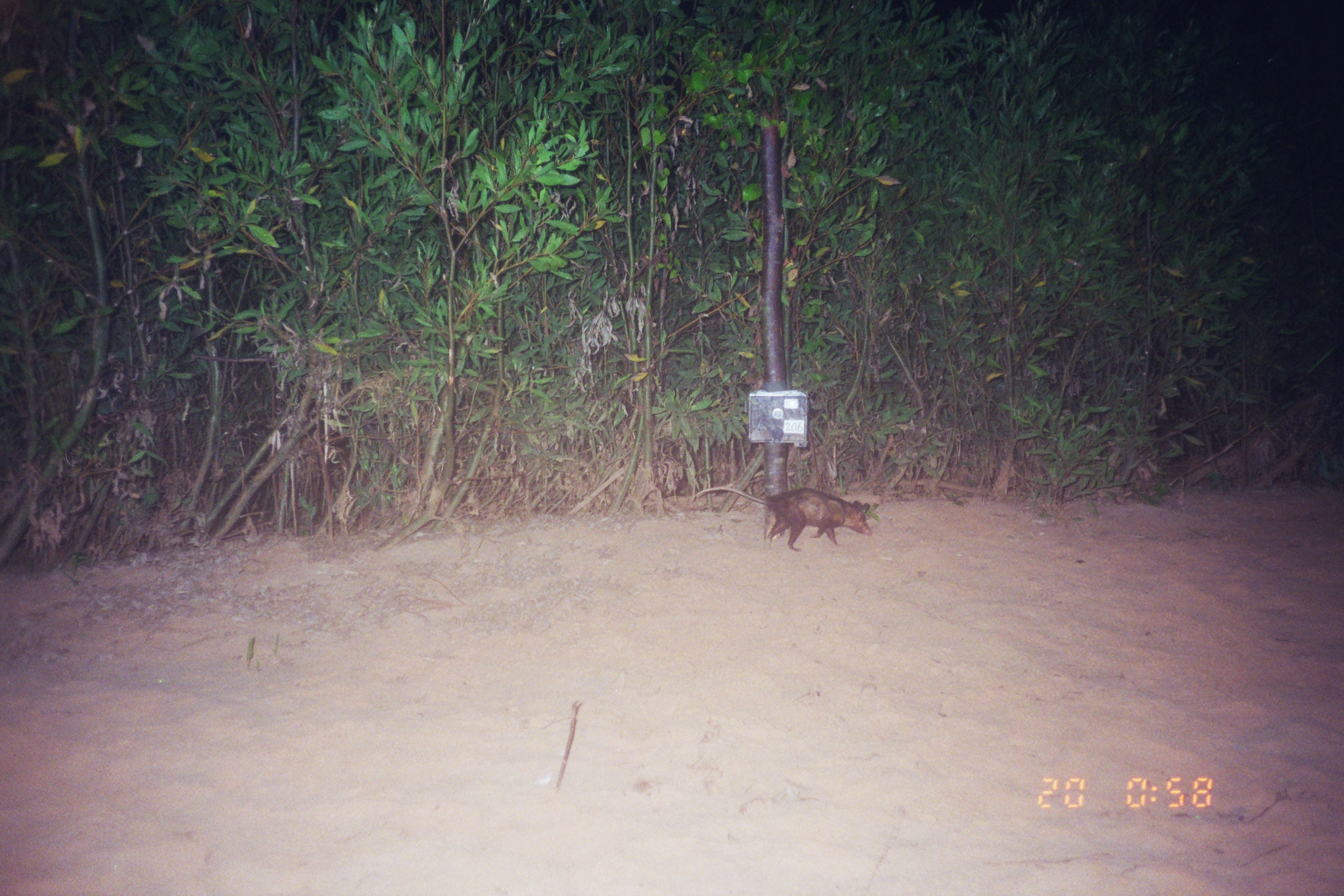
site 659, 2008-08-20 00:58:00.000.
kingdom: Animalia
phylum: Chordata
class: Mammalia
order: Didelphimorphia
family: Didelphidae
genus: Didelphis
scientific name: Didelphis marsupialis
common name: southern opossum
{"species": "Didelphis marsupialis (southern opossum)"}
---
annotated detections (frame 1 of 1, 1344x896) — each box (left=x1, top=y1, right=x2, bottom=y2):
didelphis marsupialis: (left=692, top=486, right=873, bottom=551)